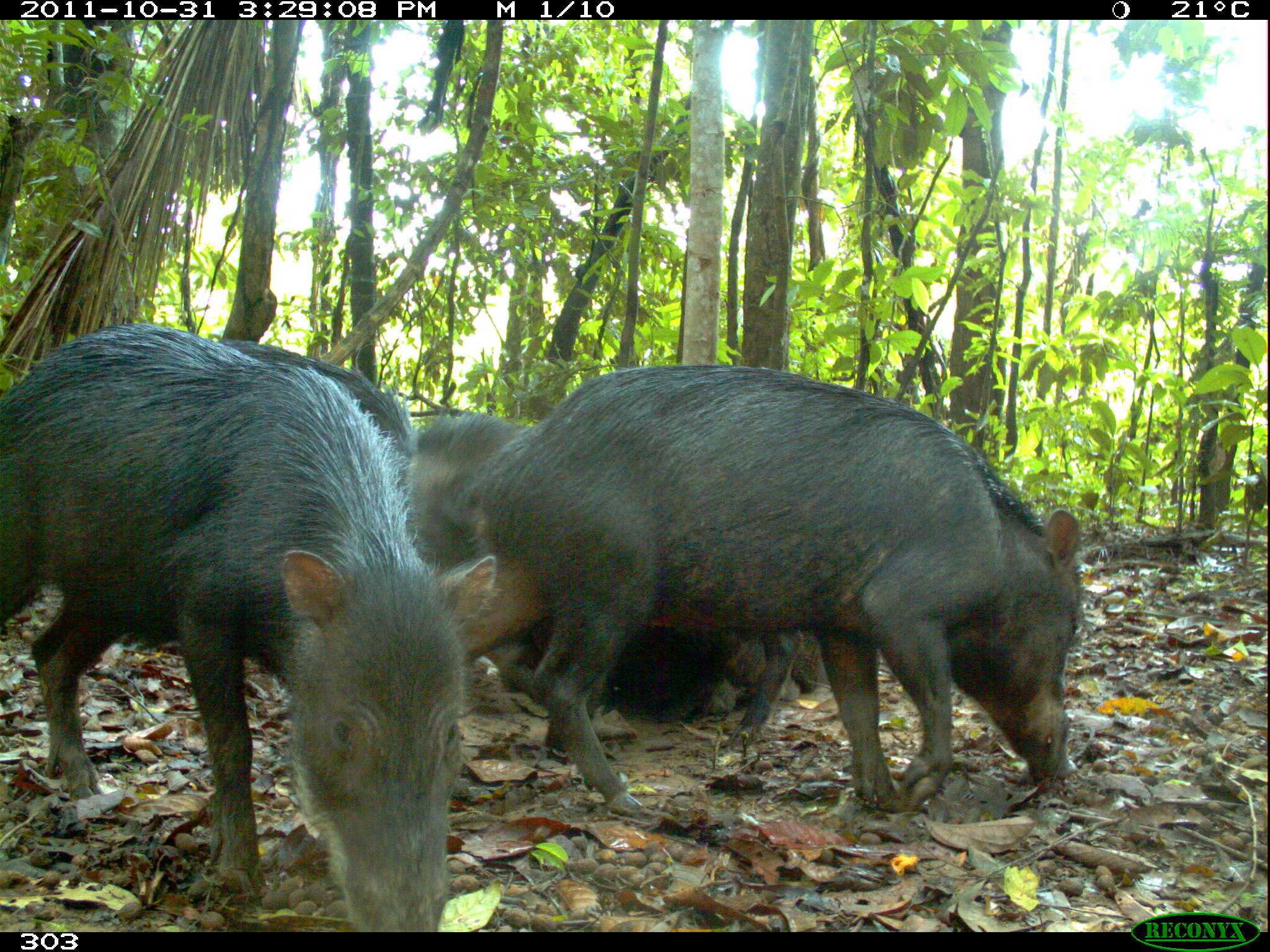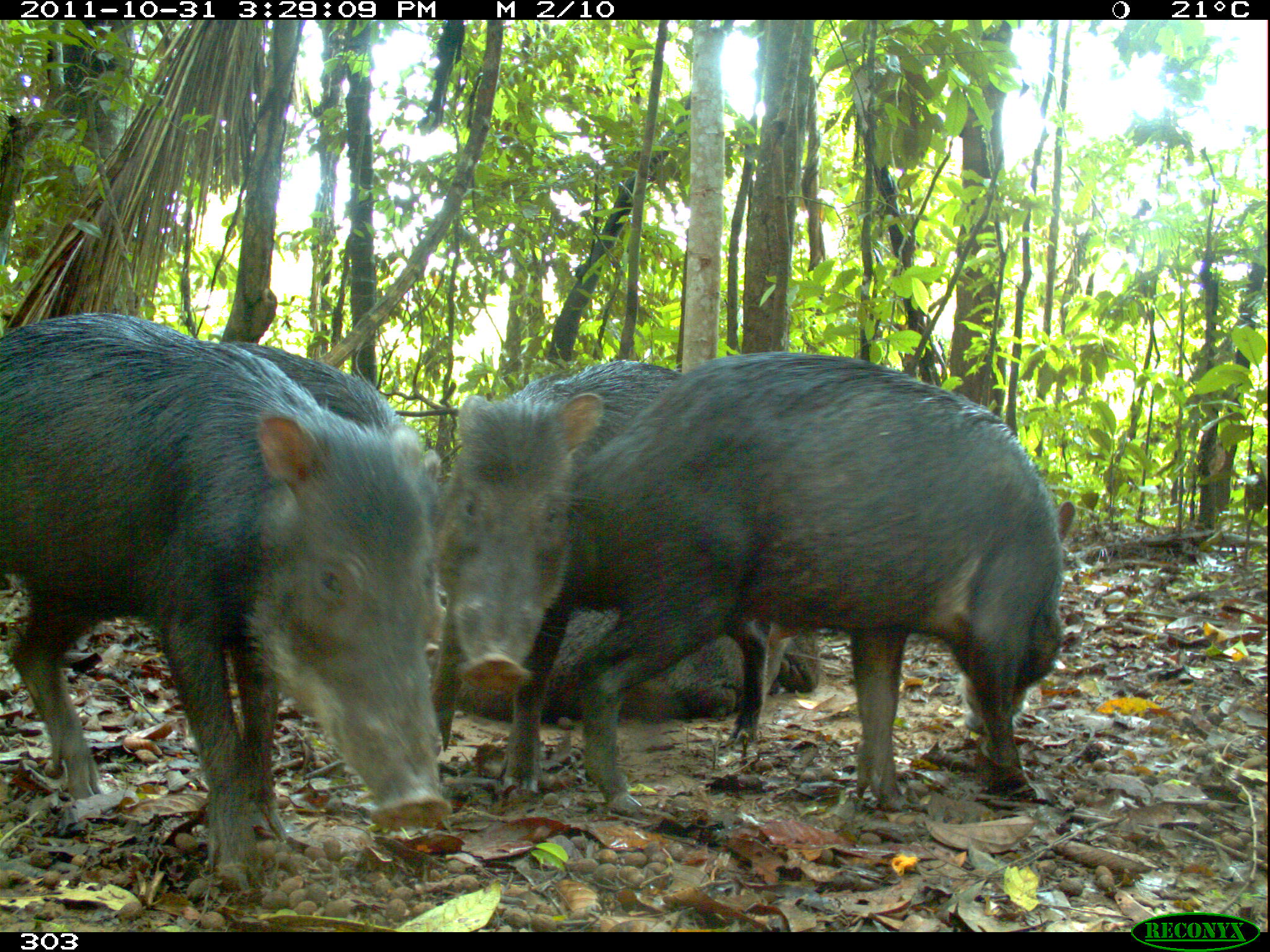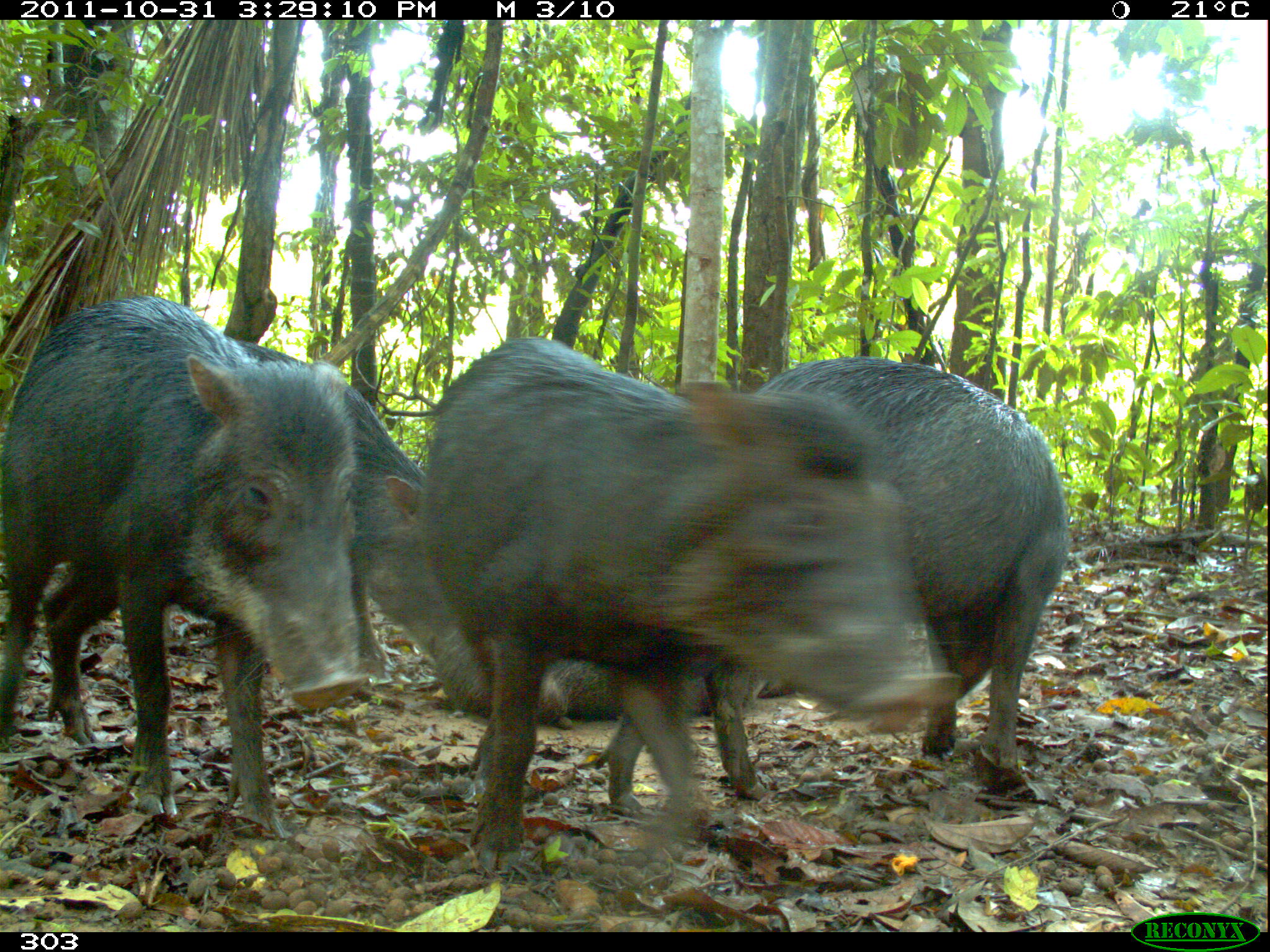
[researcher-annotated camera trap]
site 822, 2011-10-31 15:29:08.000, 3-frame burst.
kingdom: Animalia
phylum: Chordata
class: Mammalia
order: Artiodactyla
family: Tayassuidae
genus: Tayassu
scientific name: Tayassu pecari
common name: white-lipped peccary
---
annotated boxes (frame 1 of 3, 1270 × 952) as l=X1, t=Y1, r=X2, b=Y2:
tayassu pecari: l=0, t=317, r=503, b=932; l=478, t=366, r=1086, b=816; l=409, t=409, r=823, b=722